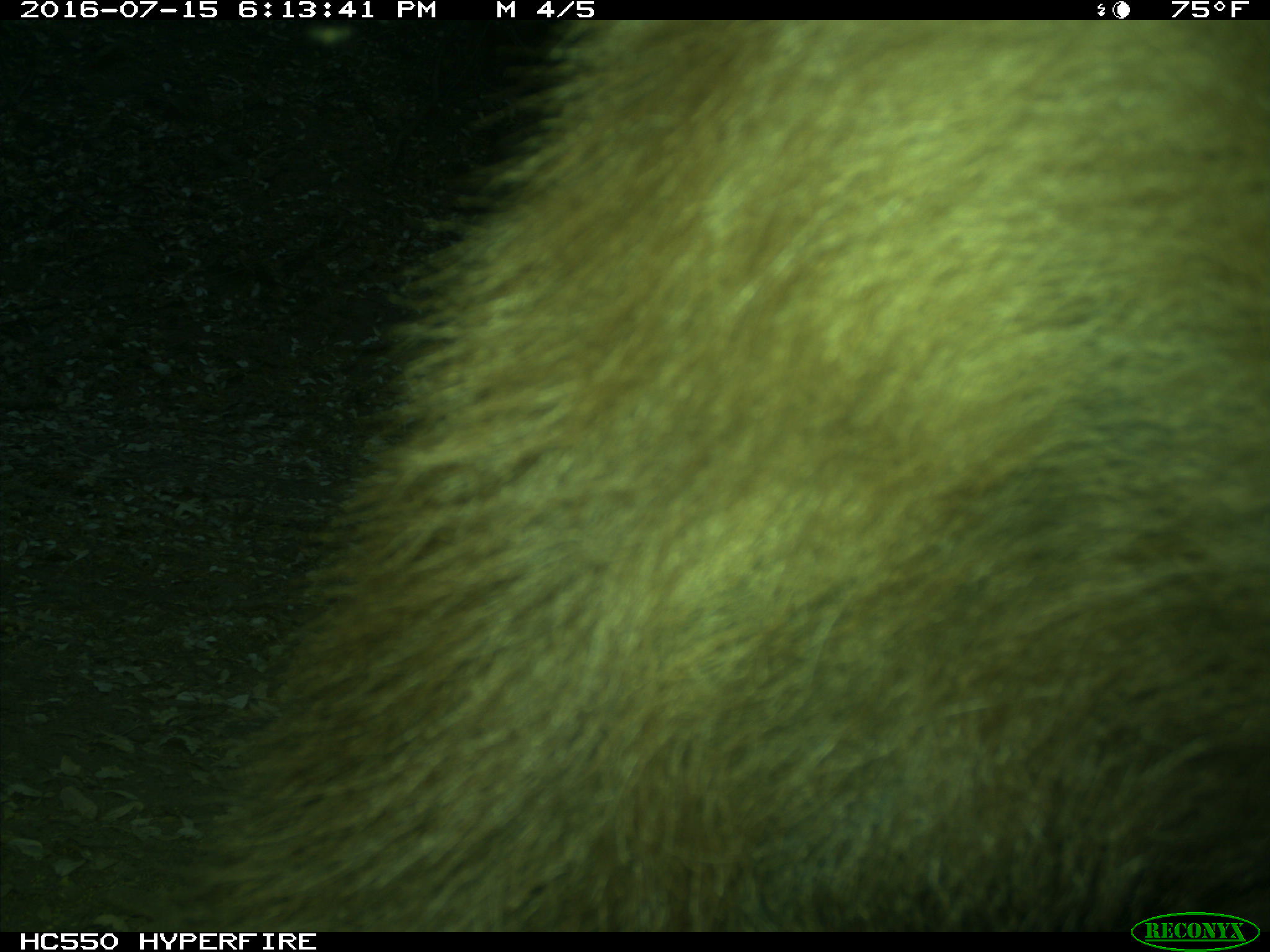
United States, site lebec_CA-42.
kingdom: Animalia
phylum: Chordata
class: Mammalia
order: Carnivora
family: Ursidae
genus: Ursus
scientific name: Ursus americanus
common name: american black bear